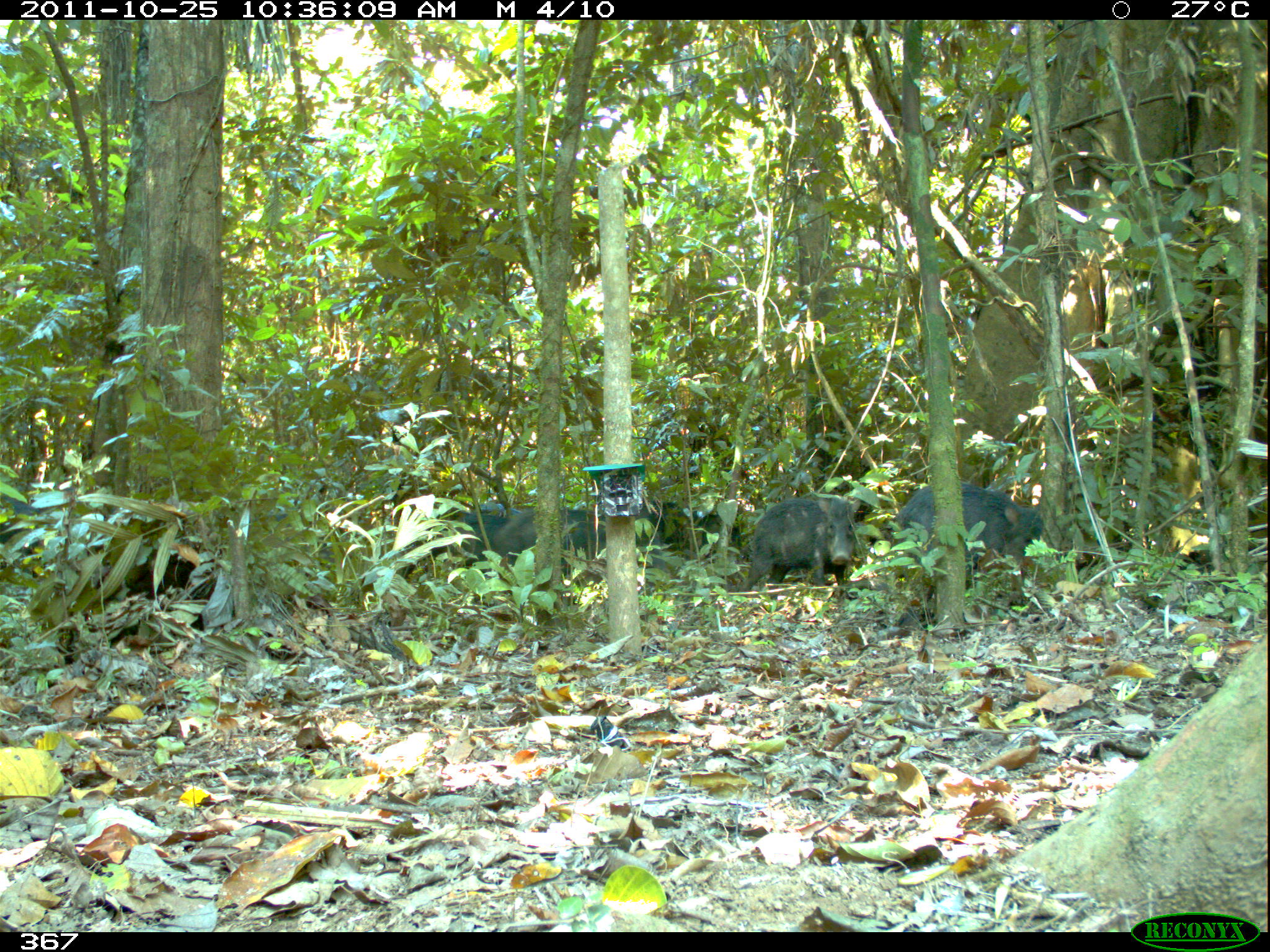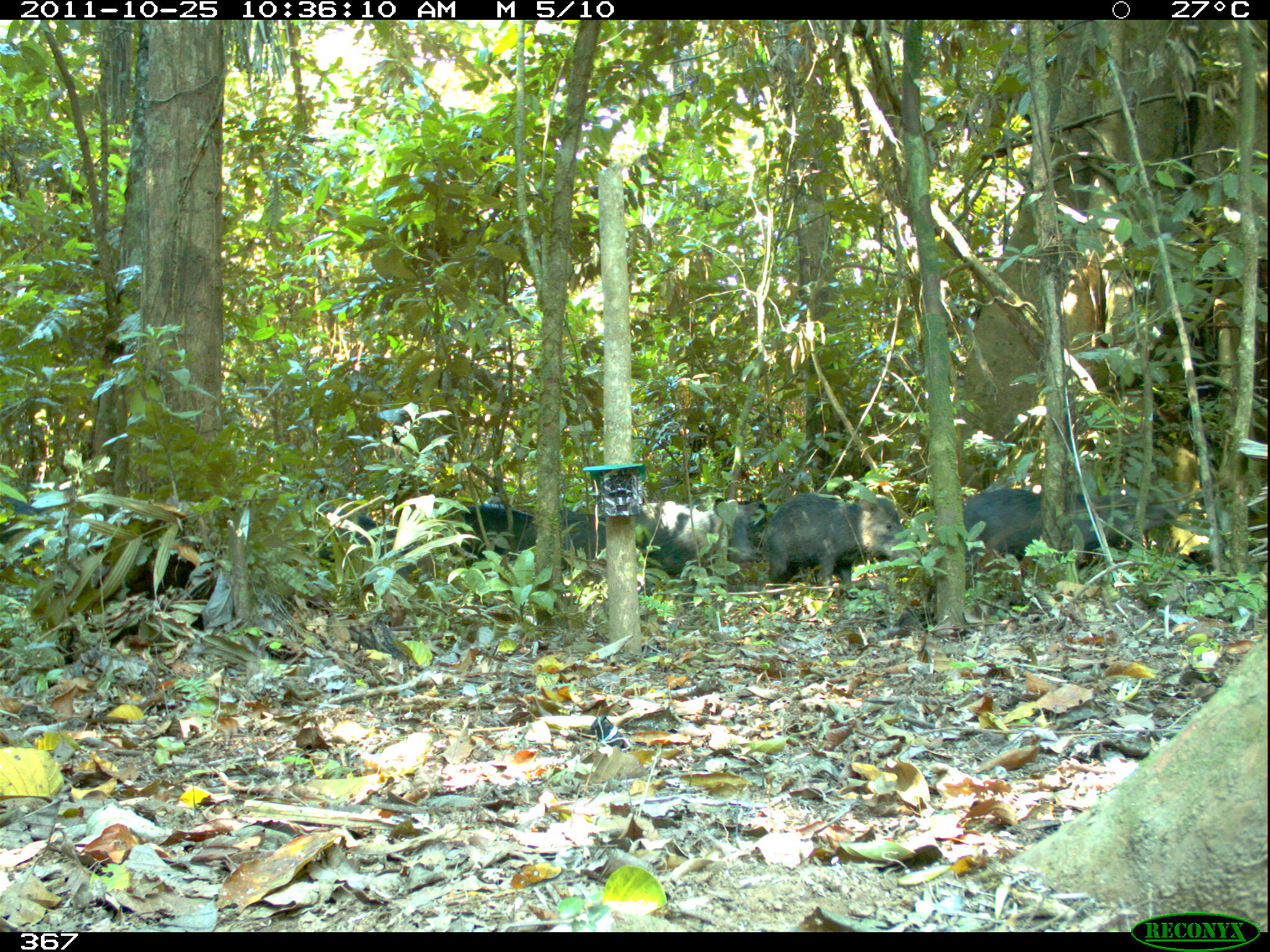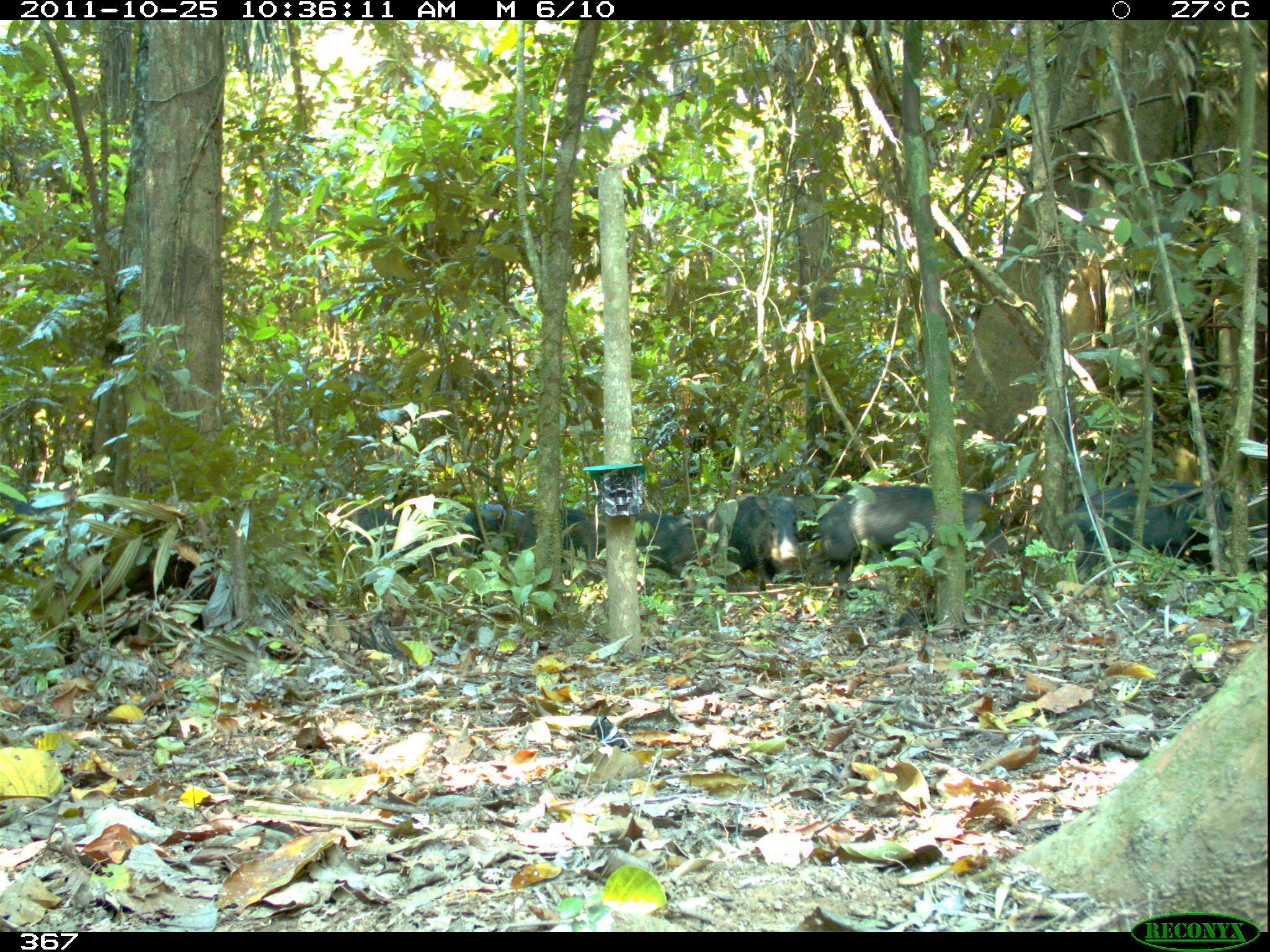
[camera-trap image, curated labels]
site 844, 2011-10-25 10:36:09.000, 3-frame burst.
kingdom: Animalia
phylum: Chordata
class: Mammalia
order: Artiodactyla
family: Tayassuidae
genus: Tayassu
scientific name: Tayassu pecari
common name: white-lipped peccary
Tayassu pecari (white-lipped peccary).